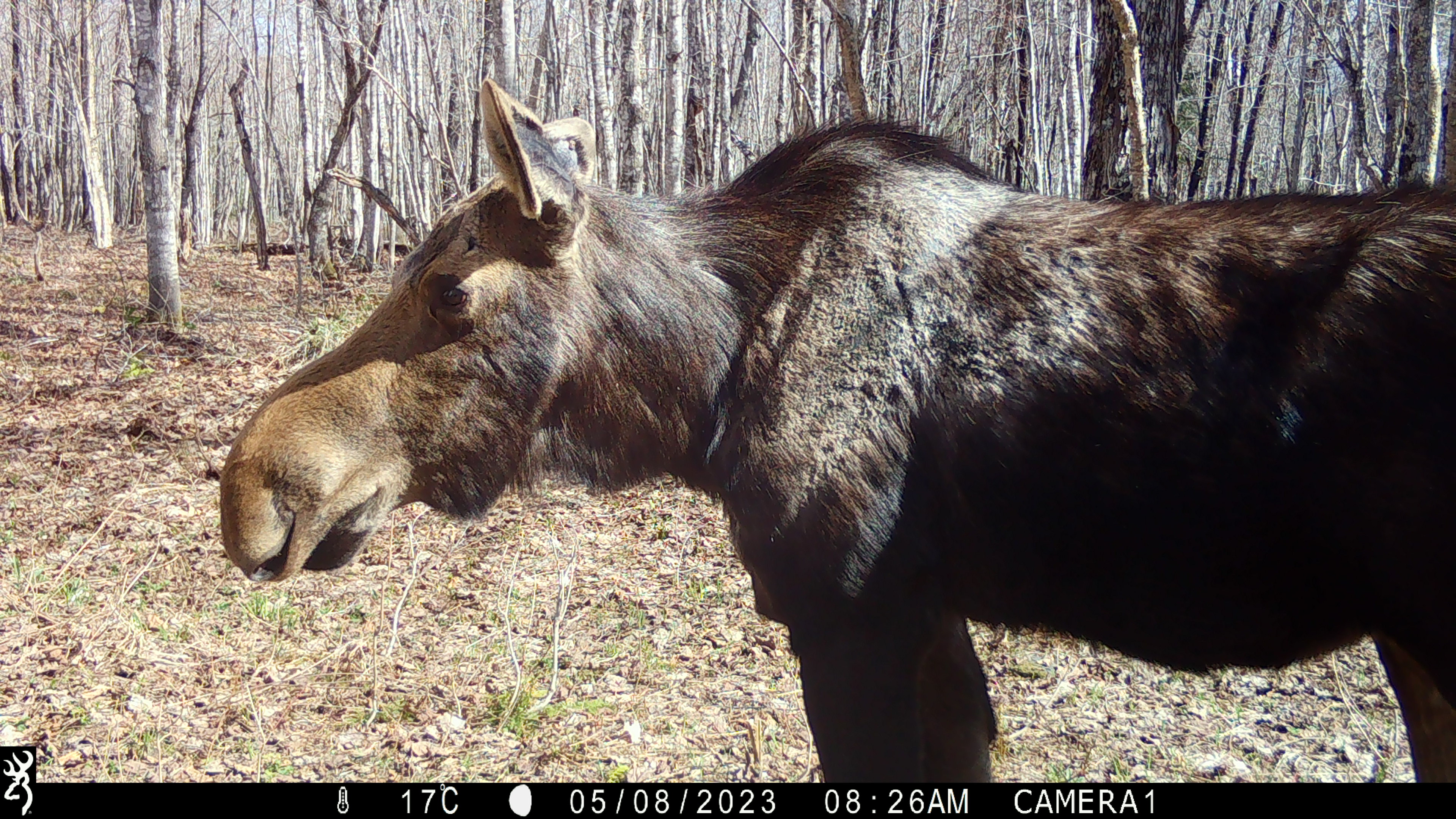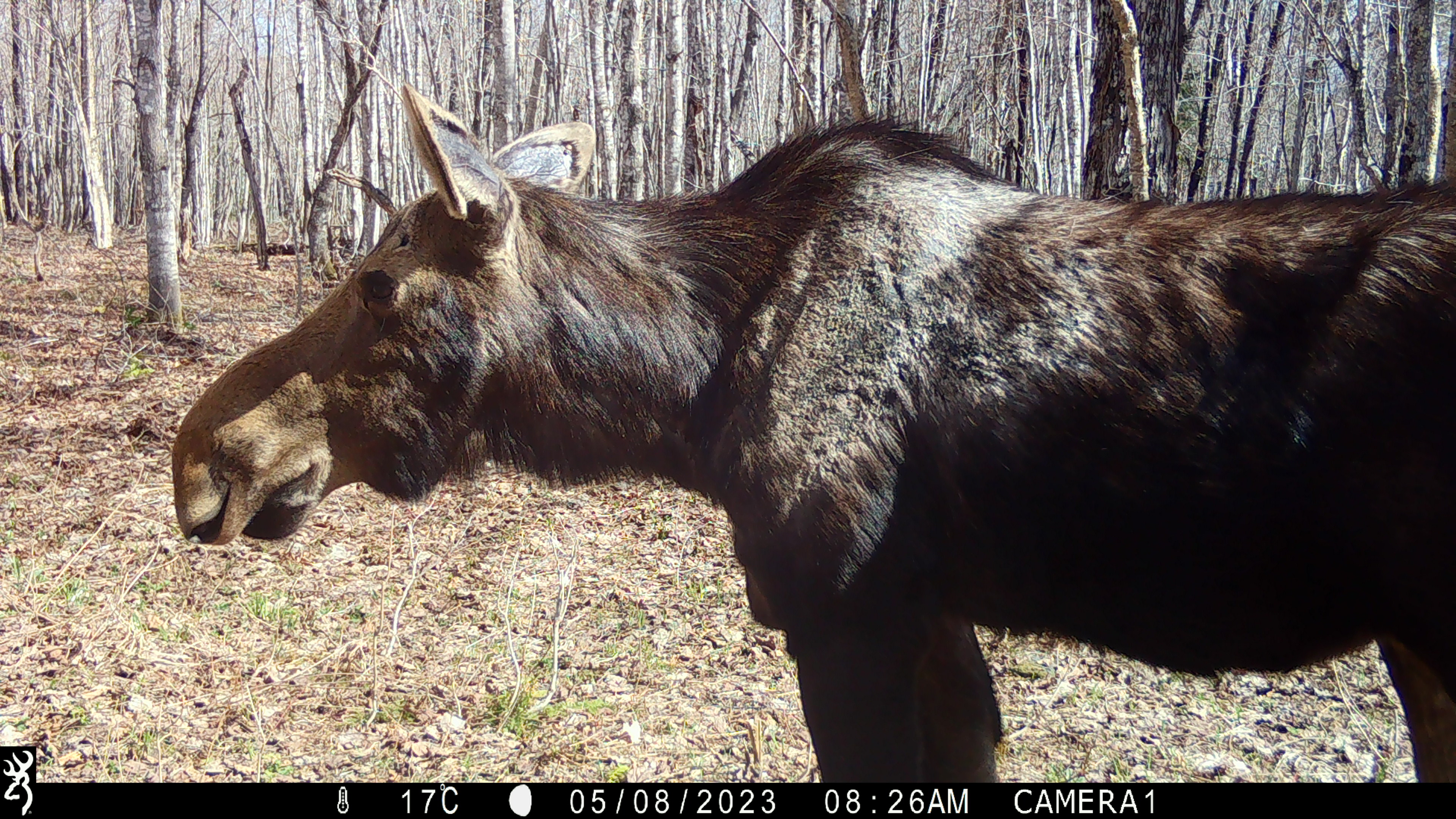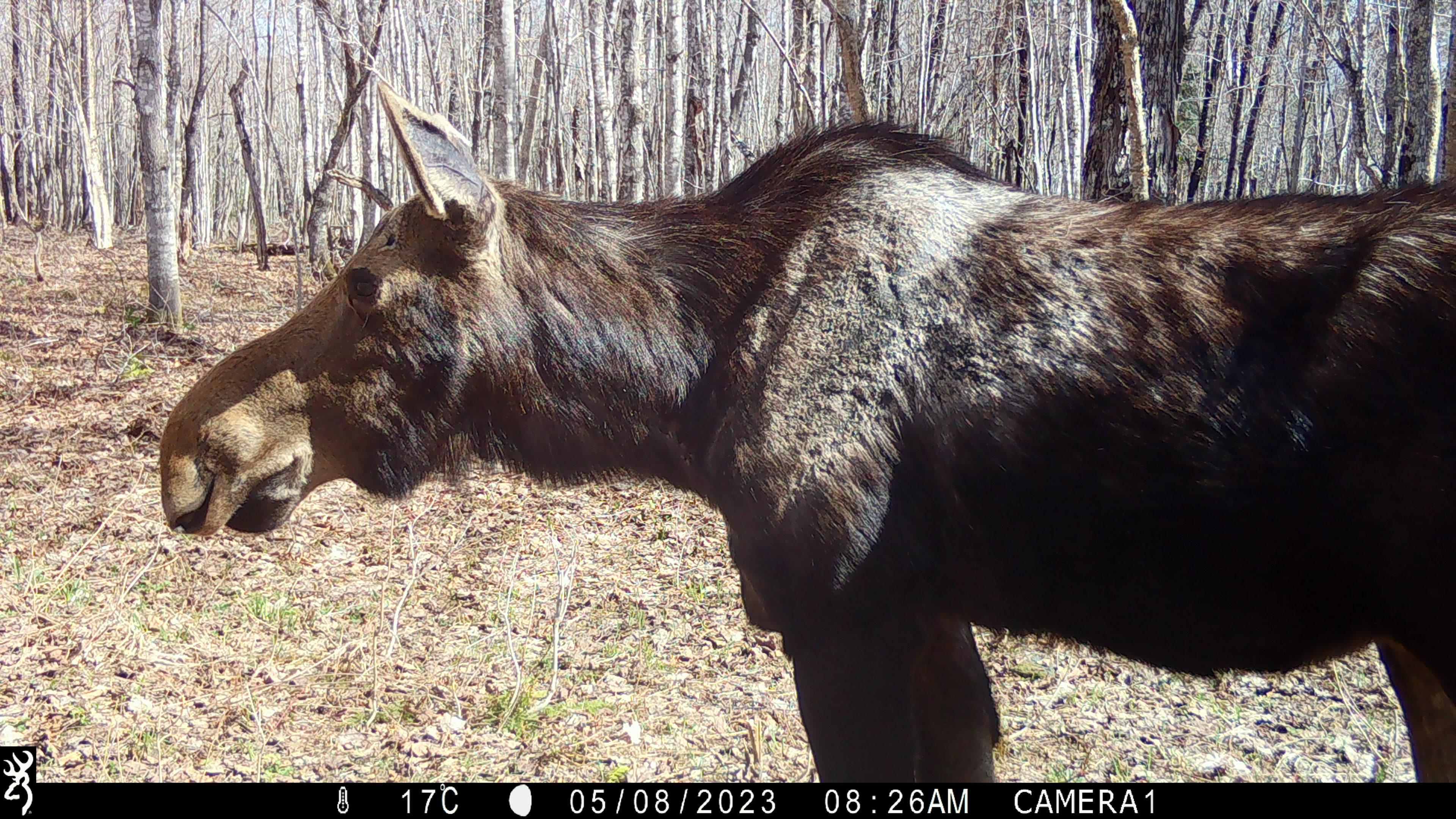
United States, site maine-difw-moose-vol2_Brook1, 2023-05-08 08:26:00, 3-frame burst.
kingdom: Animalia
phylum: Chordata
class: Mammalia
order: Artiodactyla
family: Cervidae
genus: Alces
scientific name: Alces alces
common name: moose